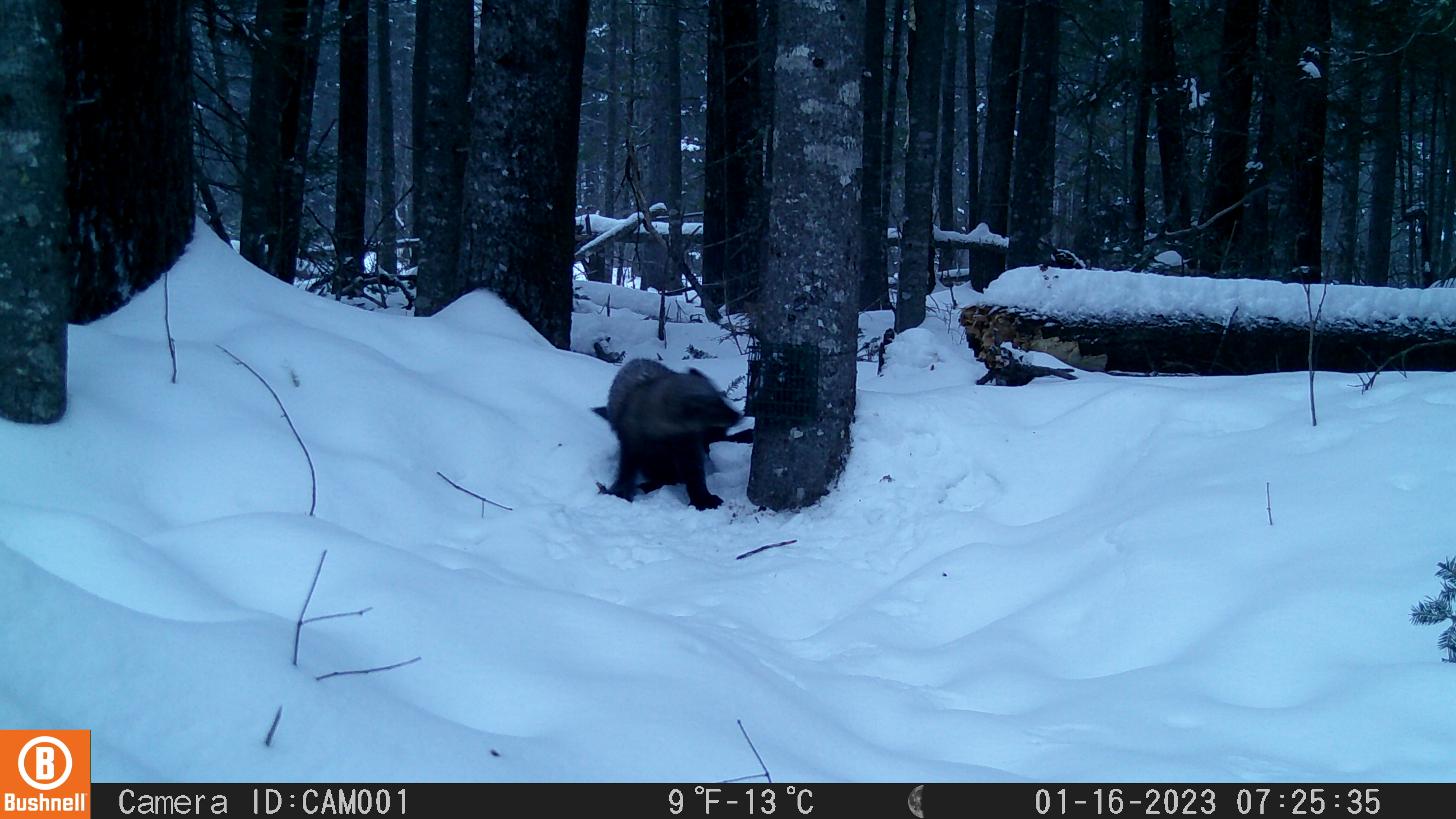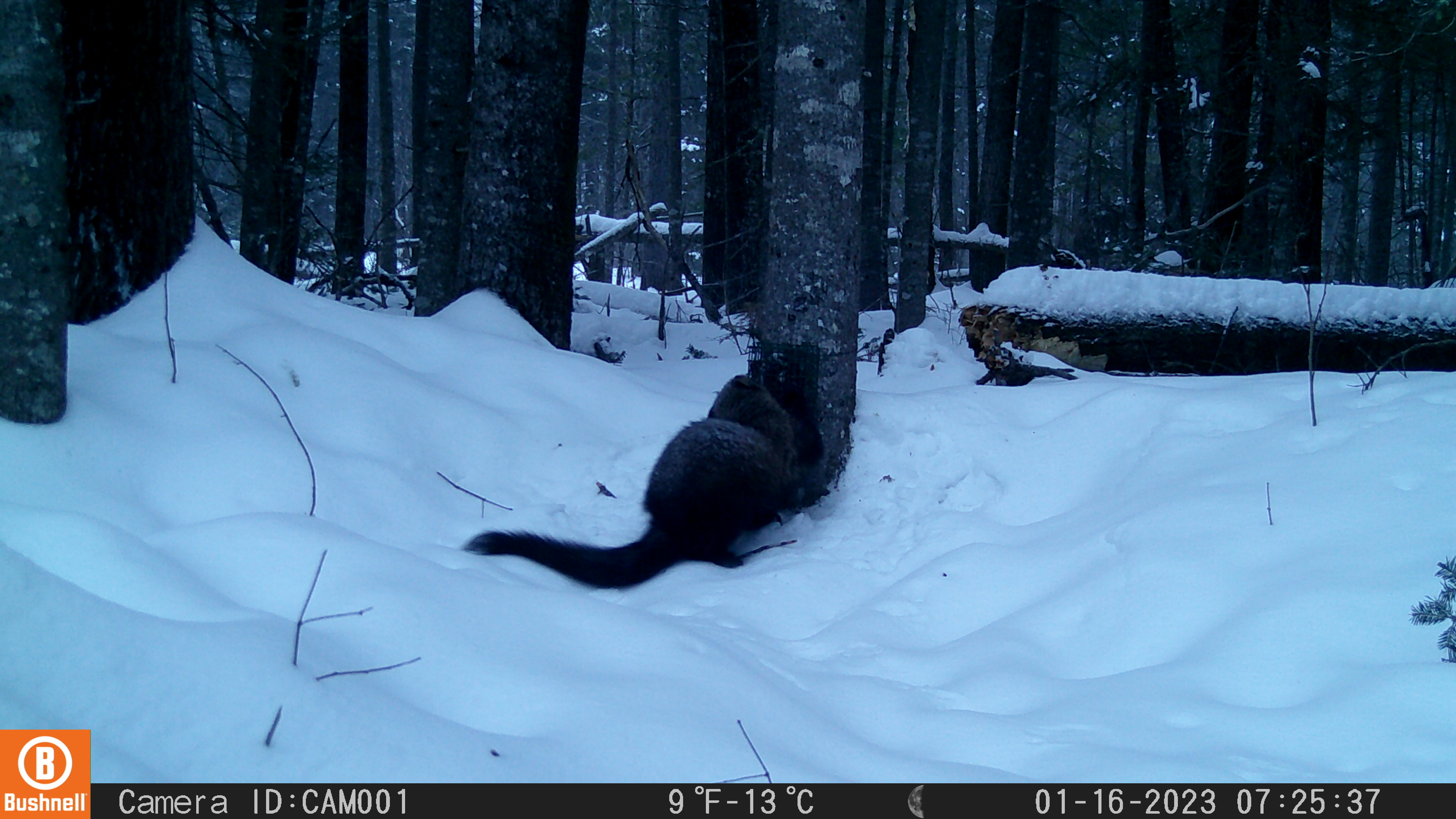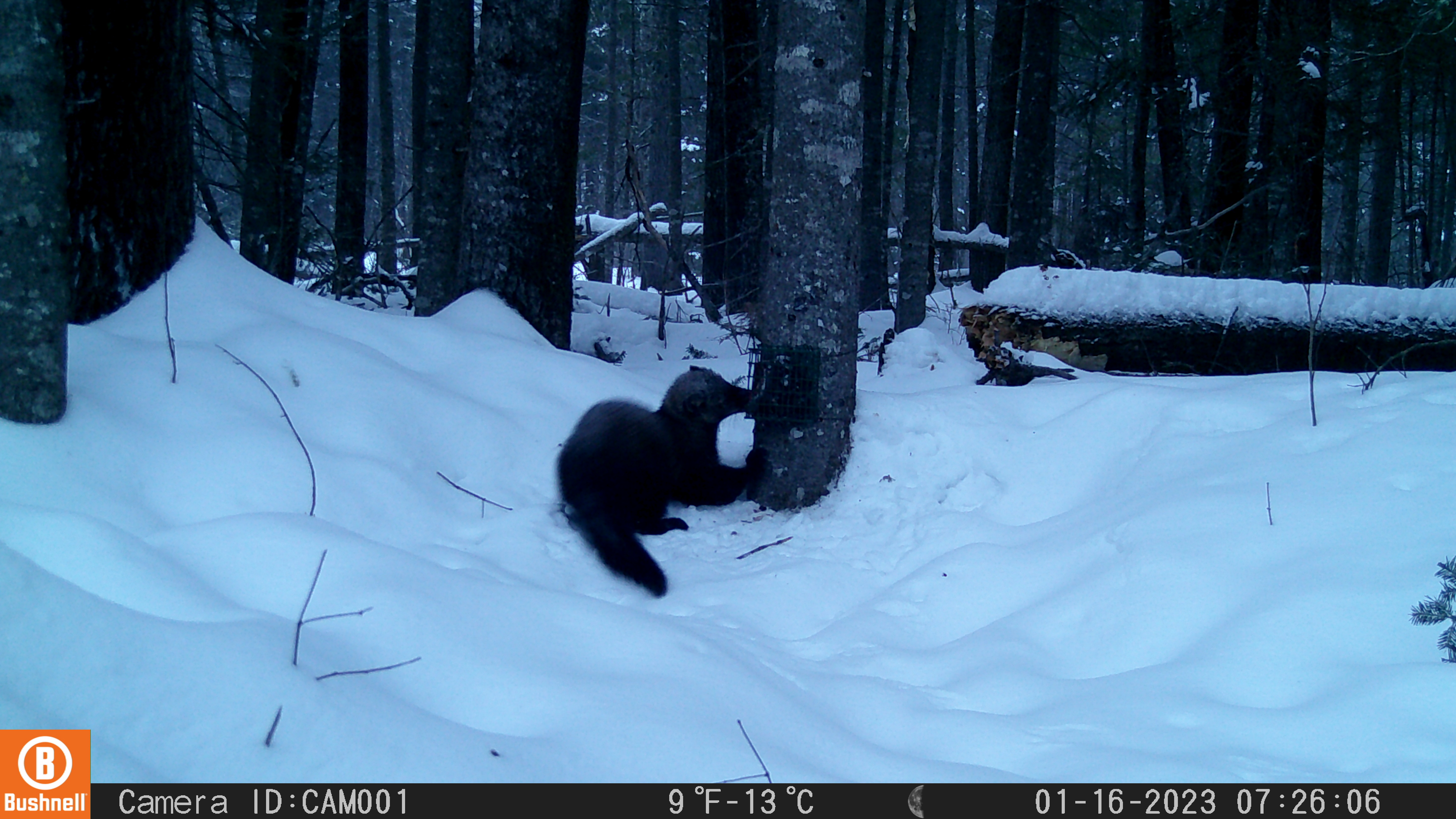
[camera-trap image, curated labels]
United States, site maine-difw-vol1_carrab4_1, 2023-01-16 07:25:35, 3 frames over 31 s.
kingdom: Animalia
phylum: Chordata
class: Mammalia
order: Carnivora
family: Mustelidae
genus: Pekania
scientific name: Pekania pennanti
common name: fisher